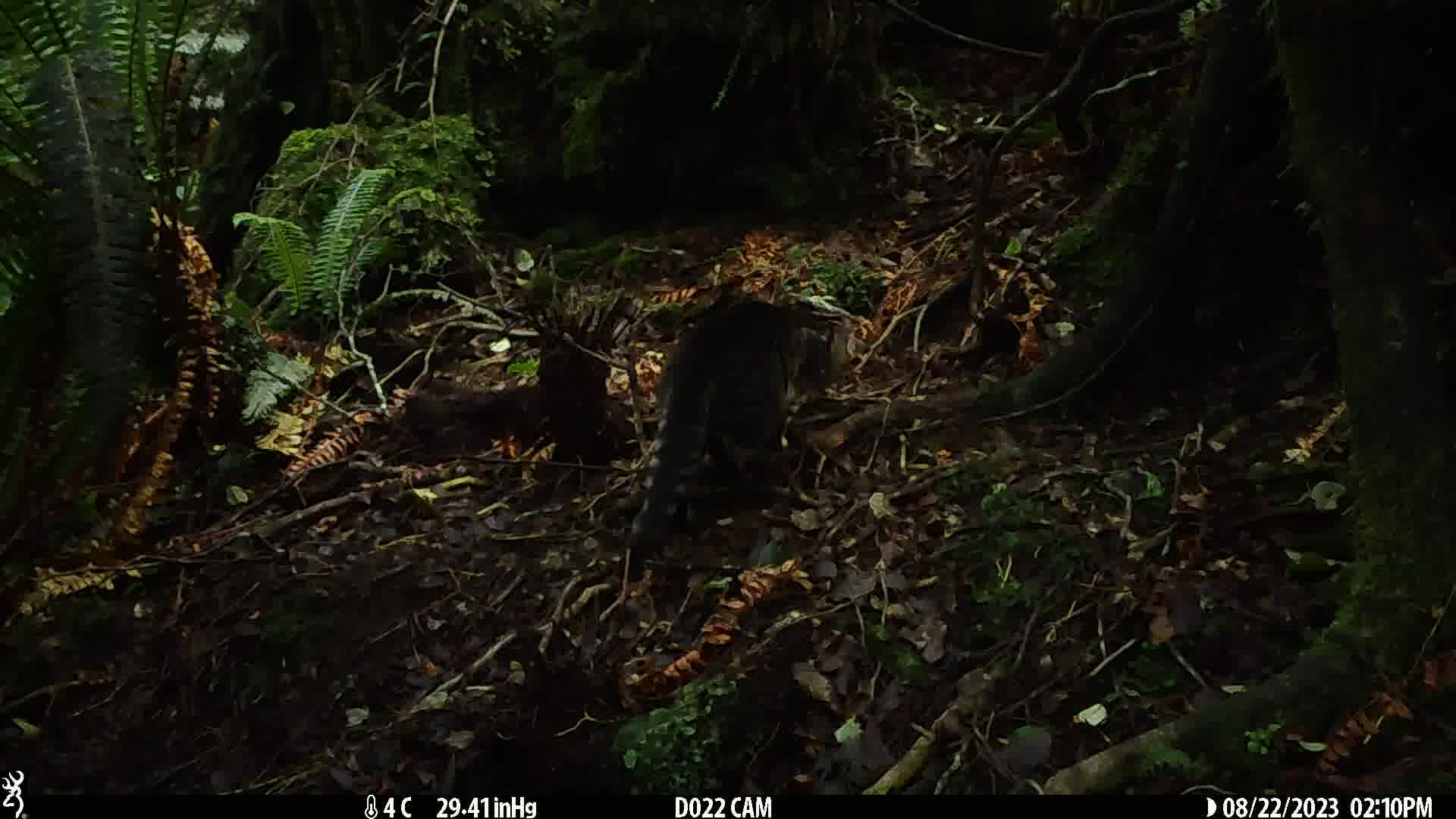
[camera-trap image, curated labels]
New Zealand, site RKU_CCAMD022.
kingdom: Animalia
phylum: Chordata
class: Mammalia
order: Carnivora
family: Felidae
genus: Felis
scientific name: Felis catus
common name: domestic cat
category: cat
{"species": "cat (domestic cat) (Felis catus)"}